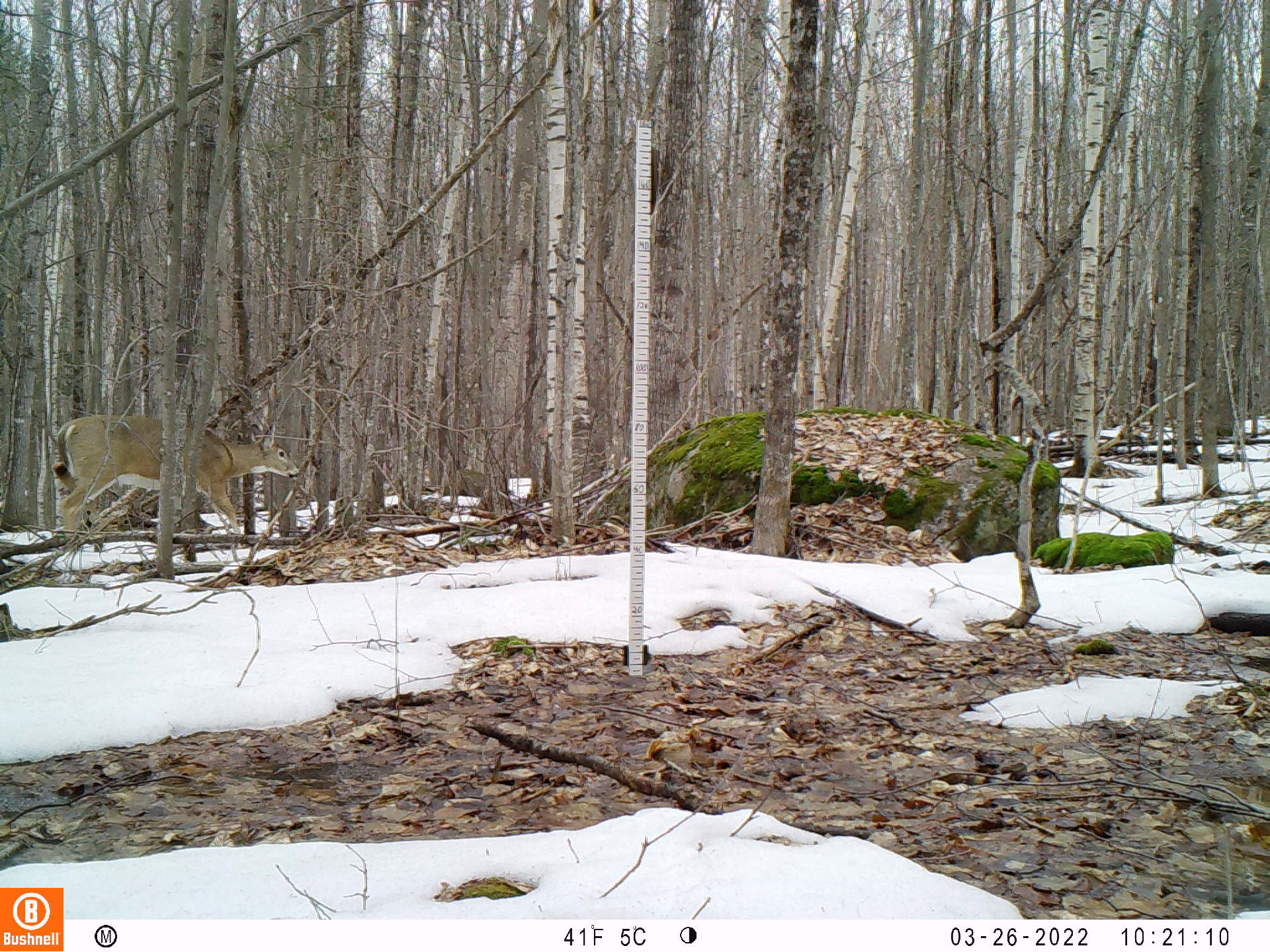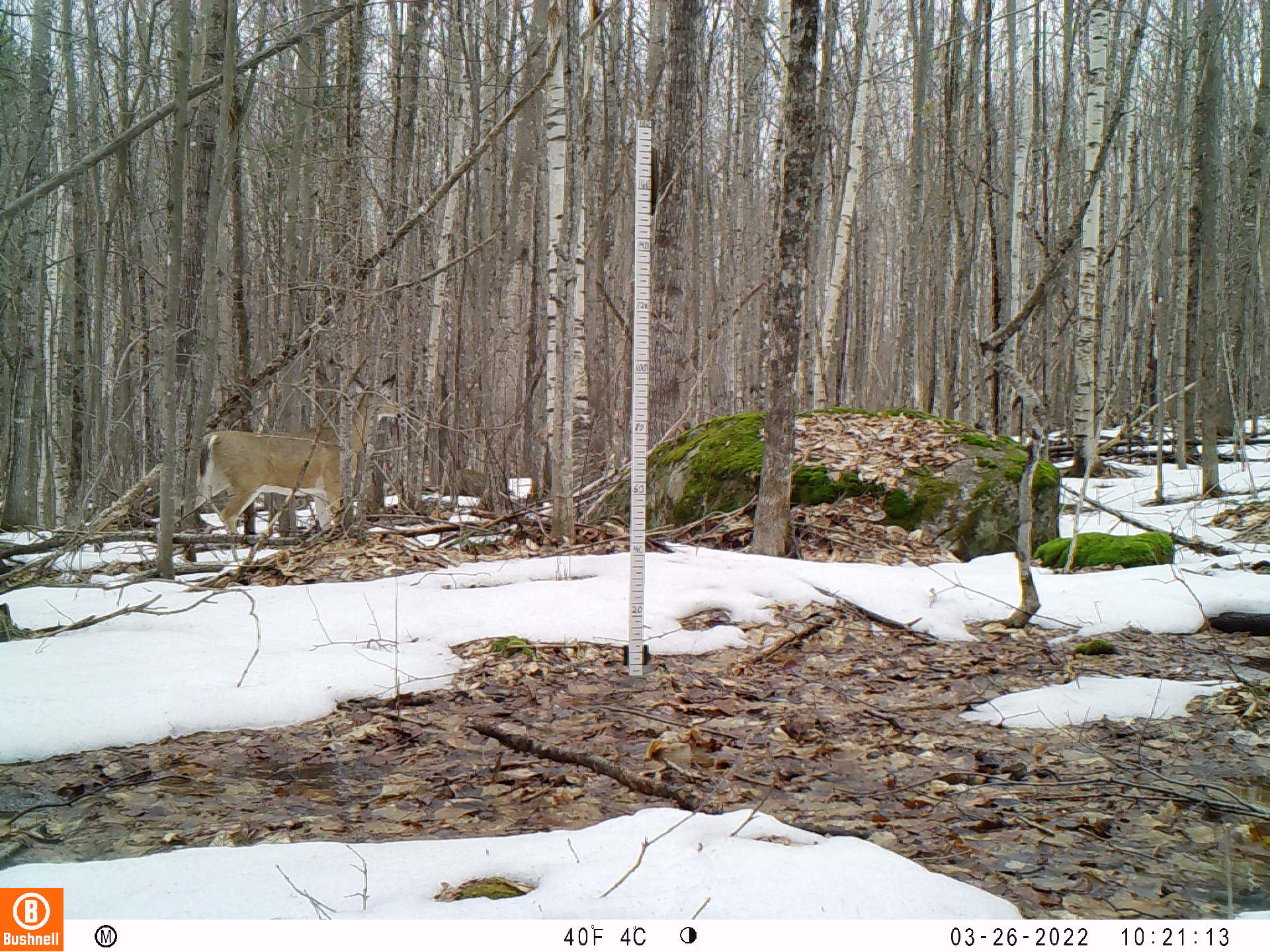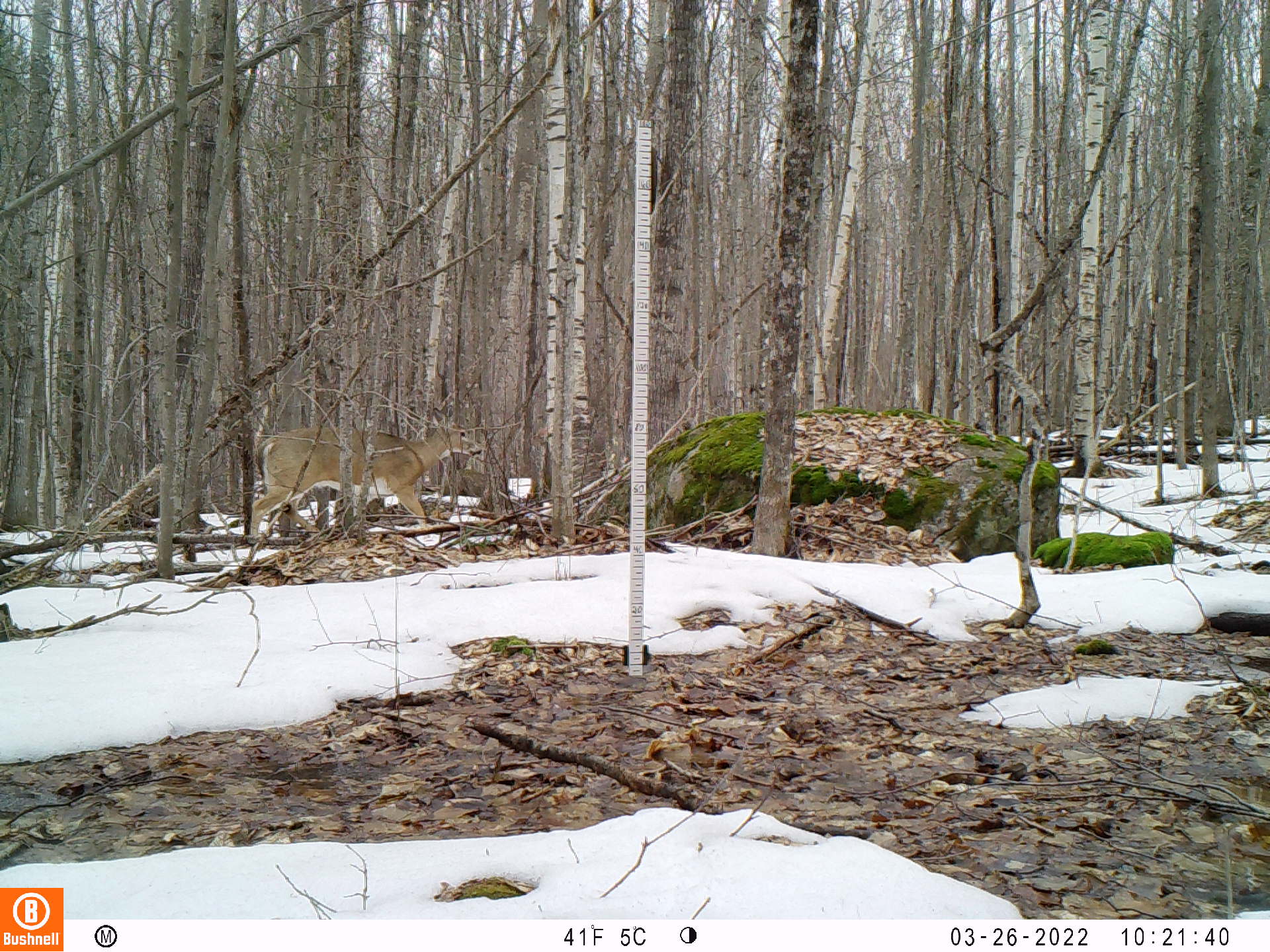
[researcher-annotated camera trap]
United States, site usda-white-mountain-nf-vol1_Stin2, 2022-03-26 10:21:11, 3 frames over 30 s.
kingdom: Animalia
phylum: Chordata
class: Mammalia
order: Artiodactyla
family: Cervidae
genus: Odocoileus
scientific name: Odocoileus virginianus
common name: white-tailed deer